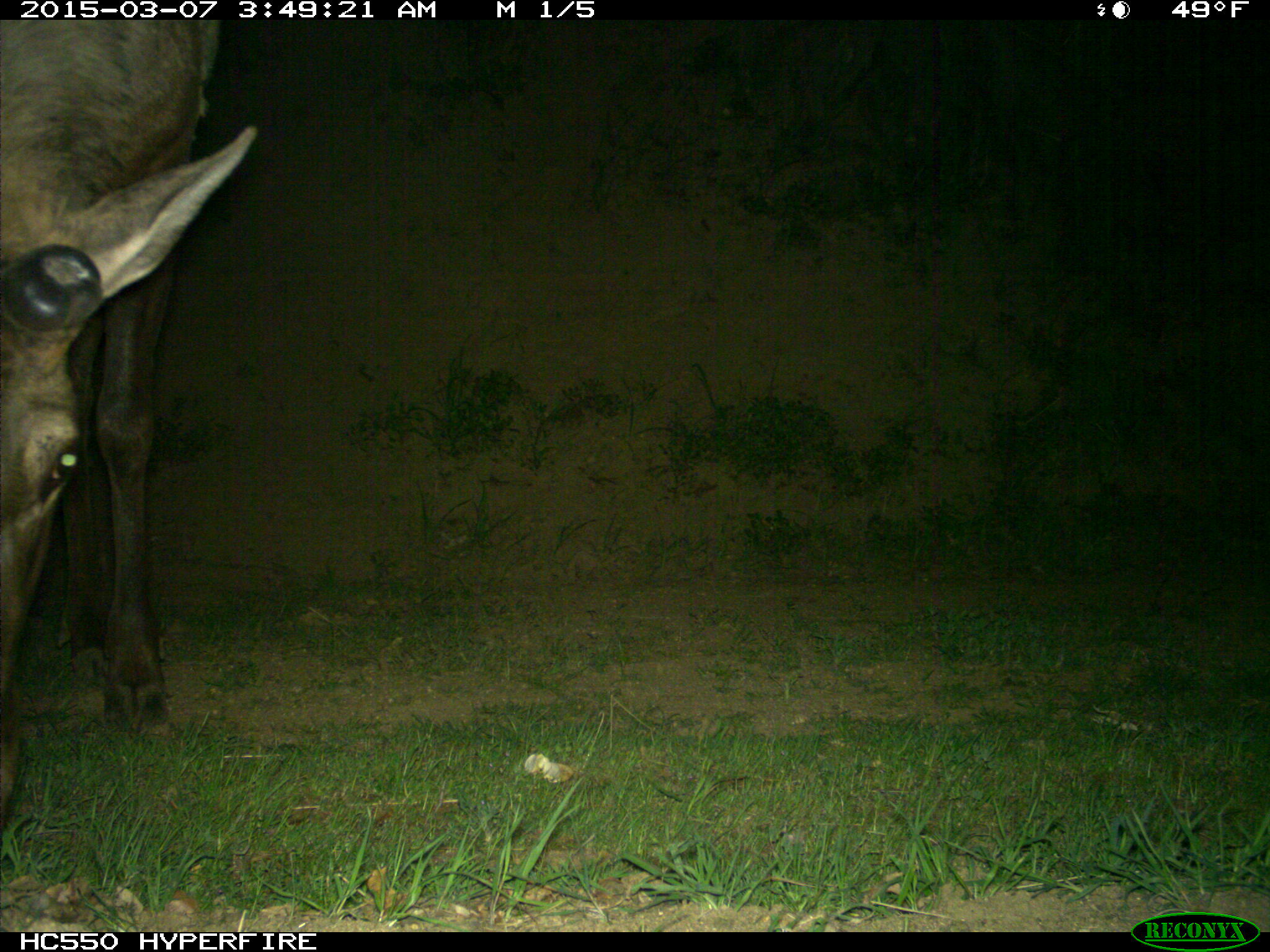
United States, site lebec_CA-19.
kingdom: Animalia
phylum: Chordata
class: Mammalia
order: Artiodactyla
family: Cervidae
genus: Cervus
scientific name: Cervus canadensis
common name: elk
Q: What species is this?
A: Cervus canadensis (elk).